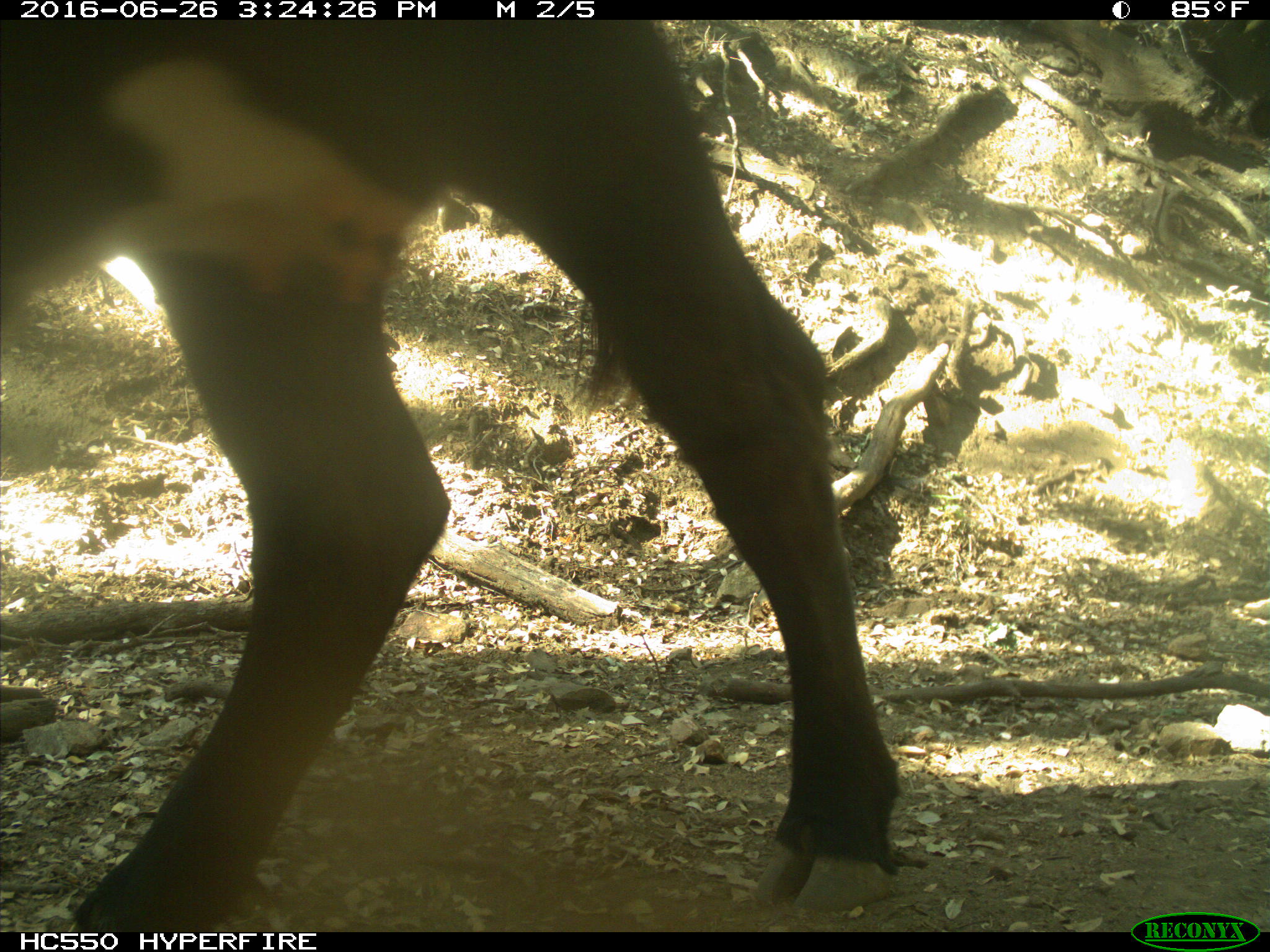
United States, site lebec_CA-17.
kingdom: Animalia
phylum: Chordata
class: Mammalia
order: Artiodactyla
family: Bovidae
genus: Bos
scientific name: Bos taurus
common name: domestic cow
Bos taurus (domestic cow).